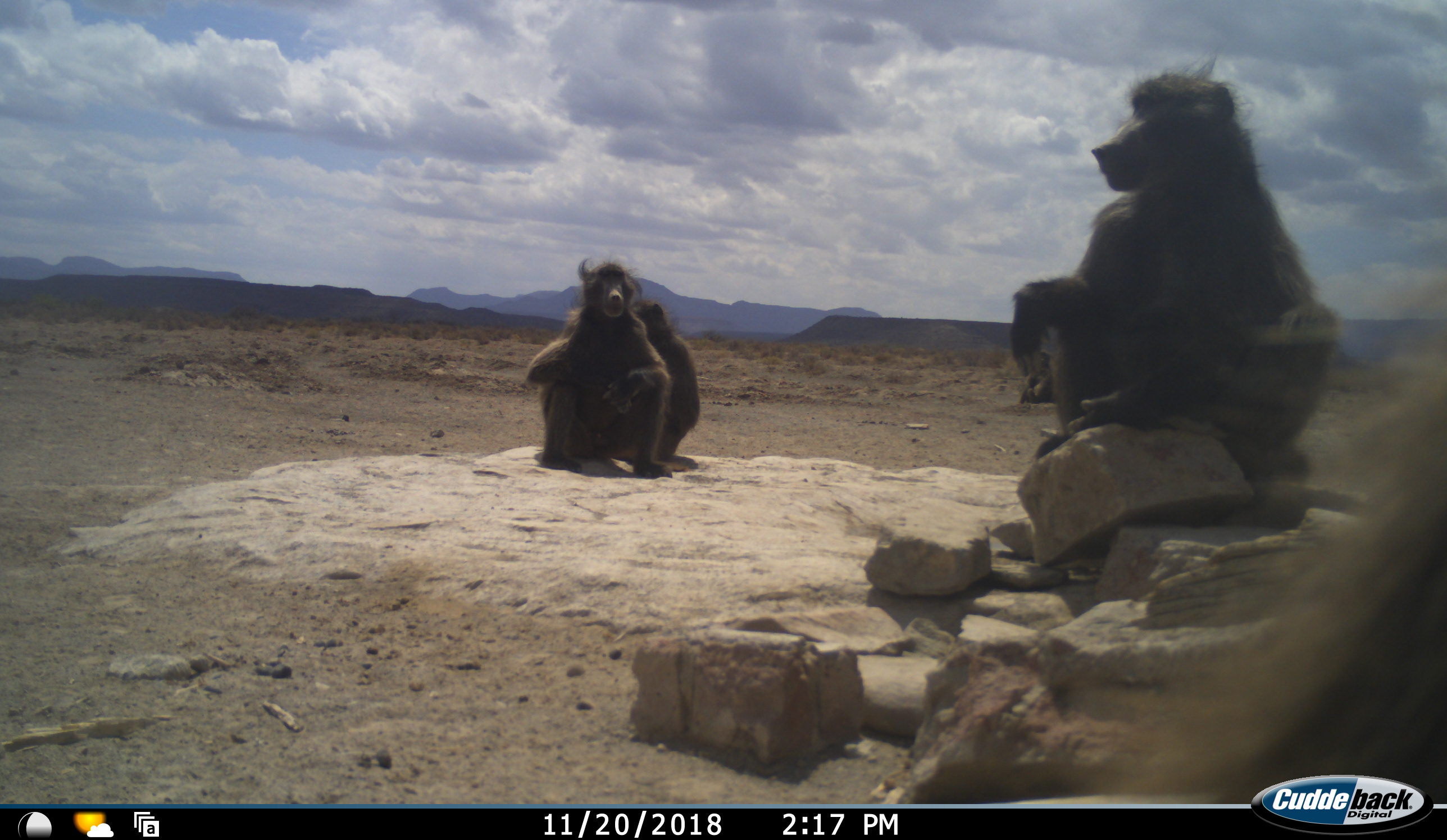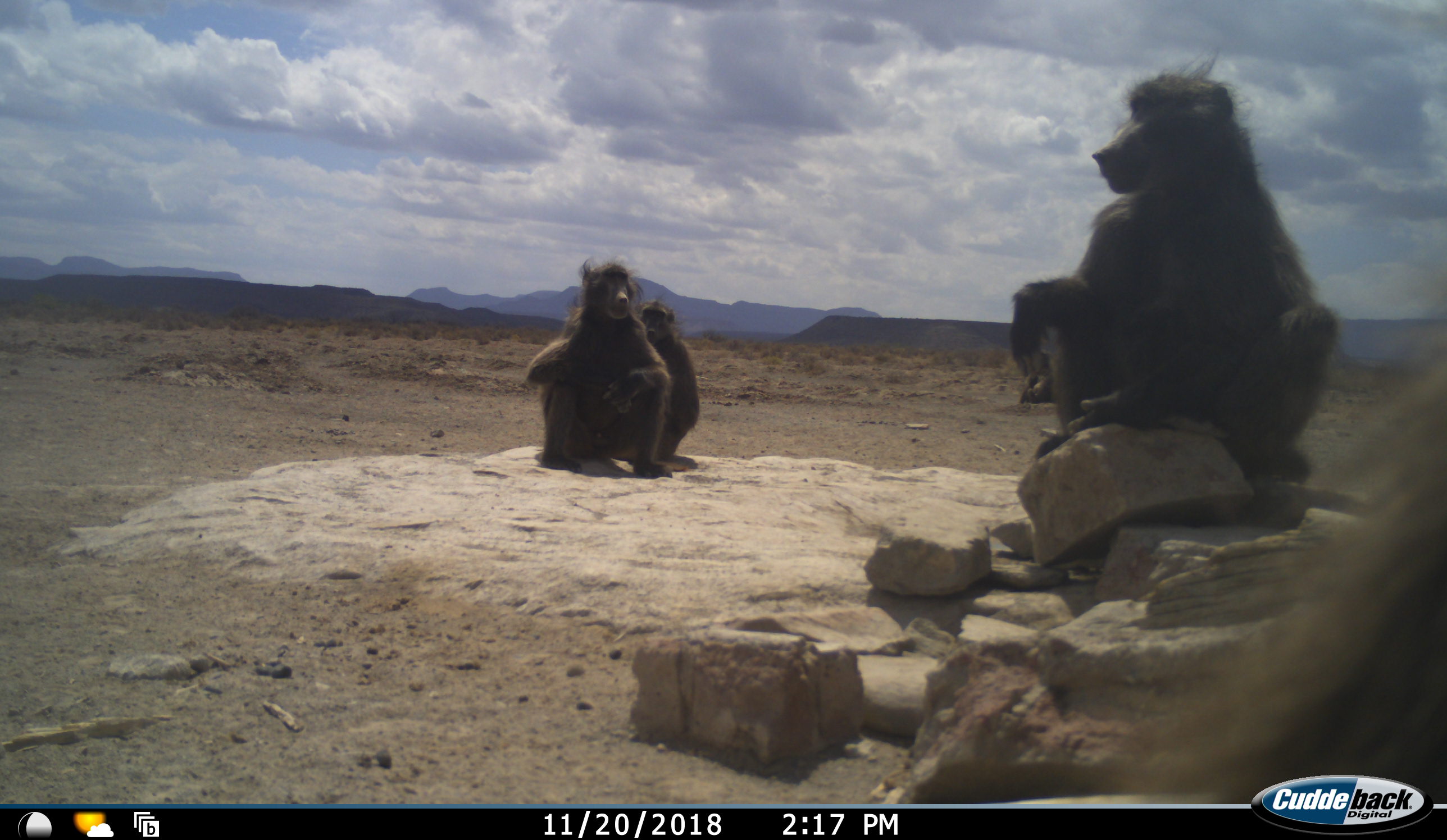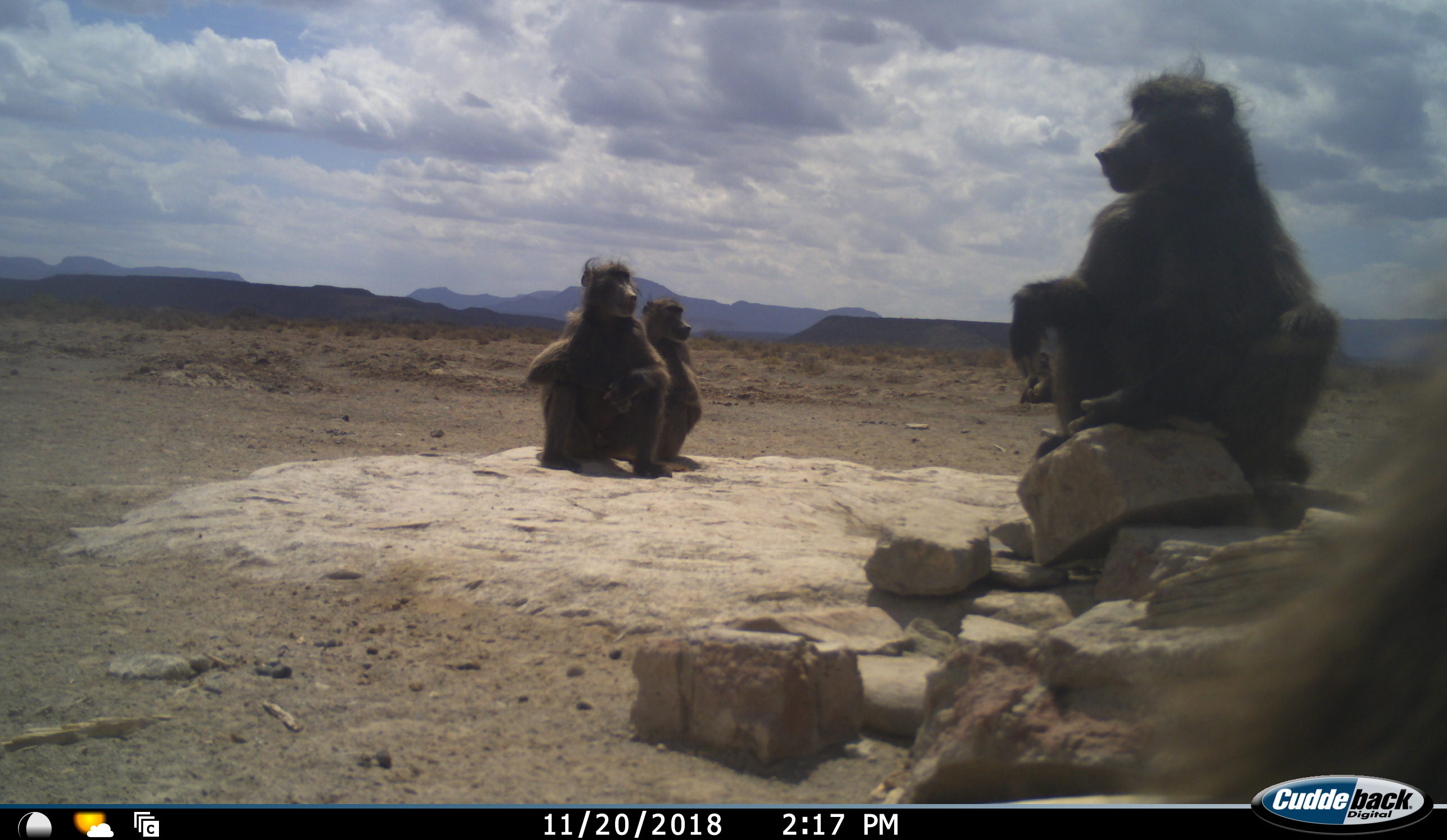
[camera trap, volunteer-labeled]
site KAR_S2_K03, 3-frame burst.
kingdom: Animalia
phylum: Chordata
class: Mammalia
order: Primates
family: Cercopithecidae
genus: Papio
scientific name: Papio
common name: baboon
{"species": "baboon (Papio)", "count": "5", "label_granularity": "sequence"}